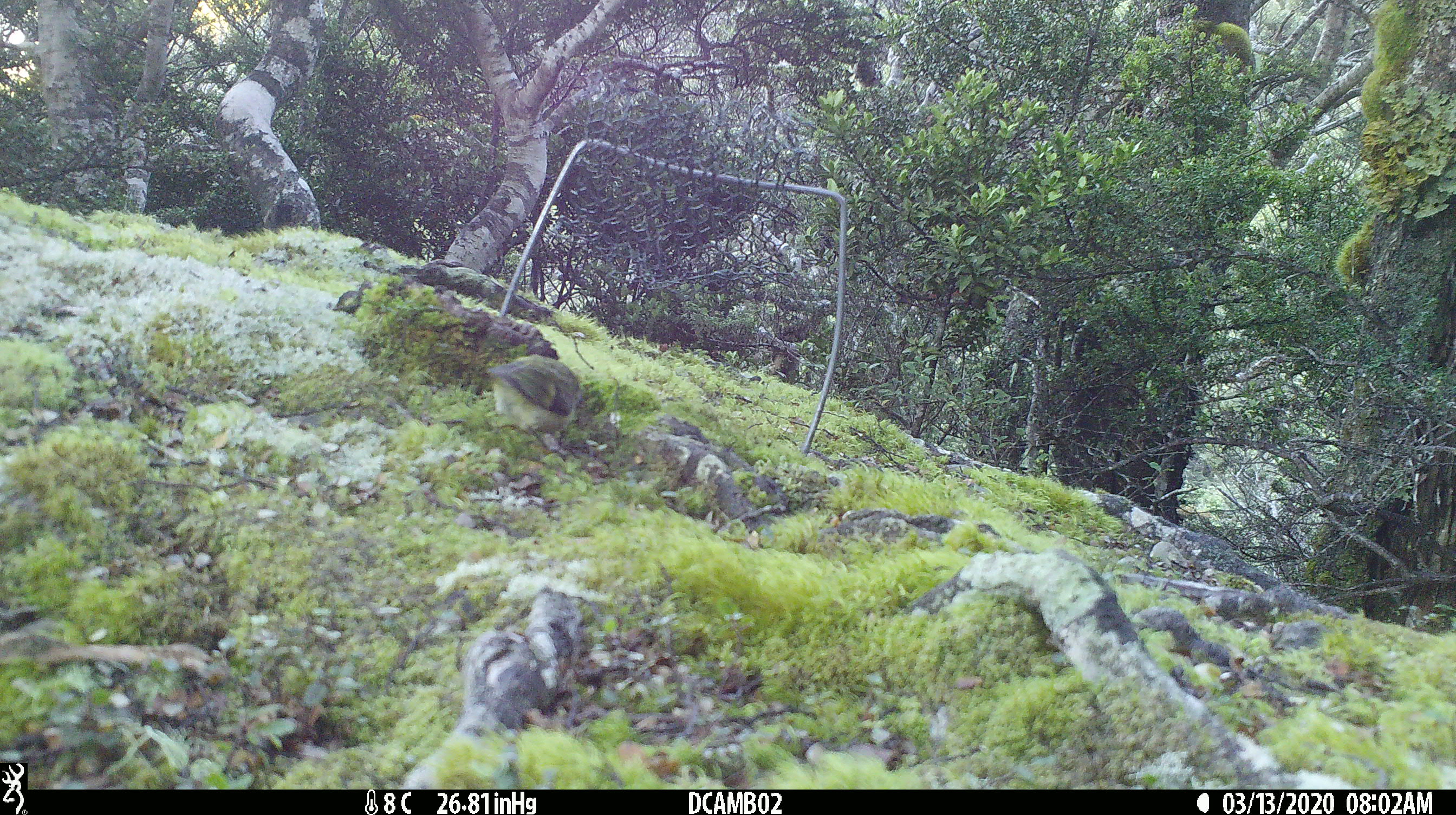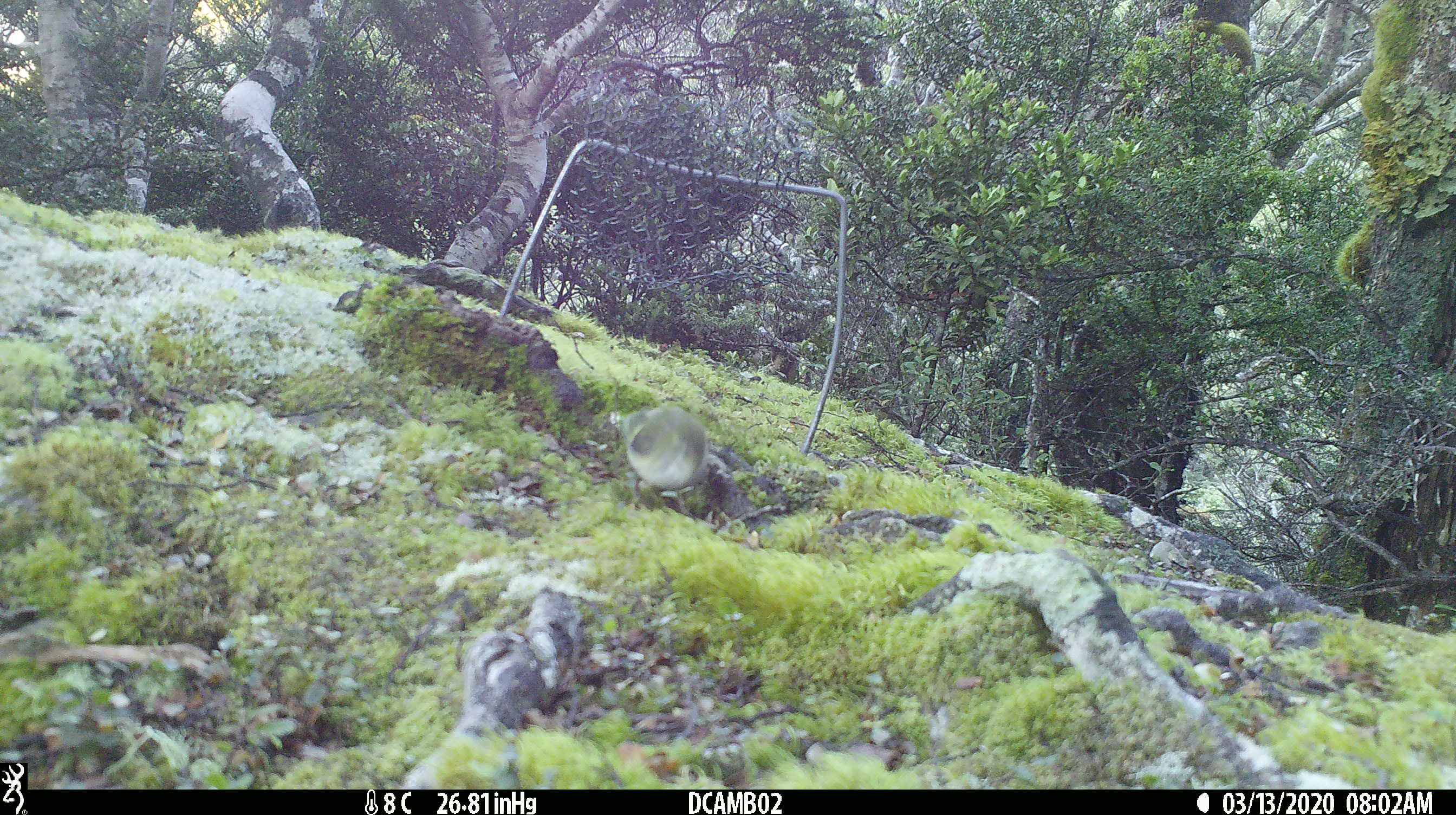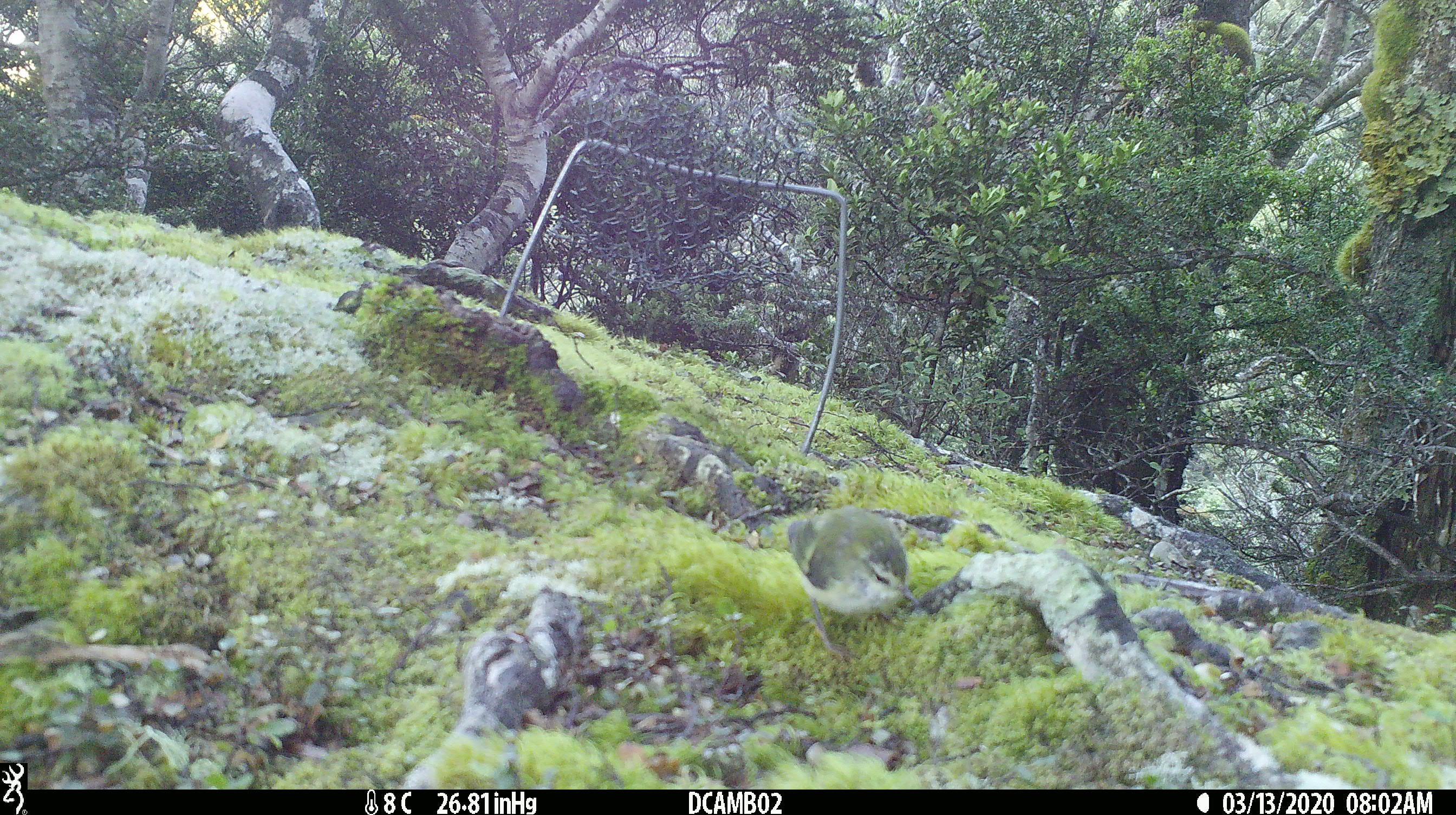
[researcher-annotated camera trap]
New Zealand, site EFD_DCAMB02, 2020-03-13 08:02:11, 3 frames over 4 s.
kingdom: Animalia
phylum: Chordata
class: Aves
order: Passeriformes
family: Acanthisittidae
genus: Acanthisitta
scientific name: Acanthisitta chloris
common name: rifleman